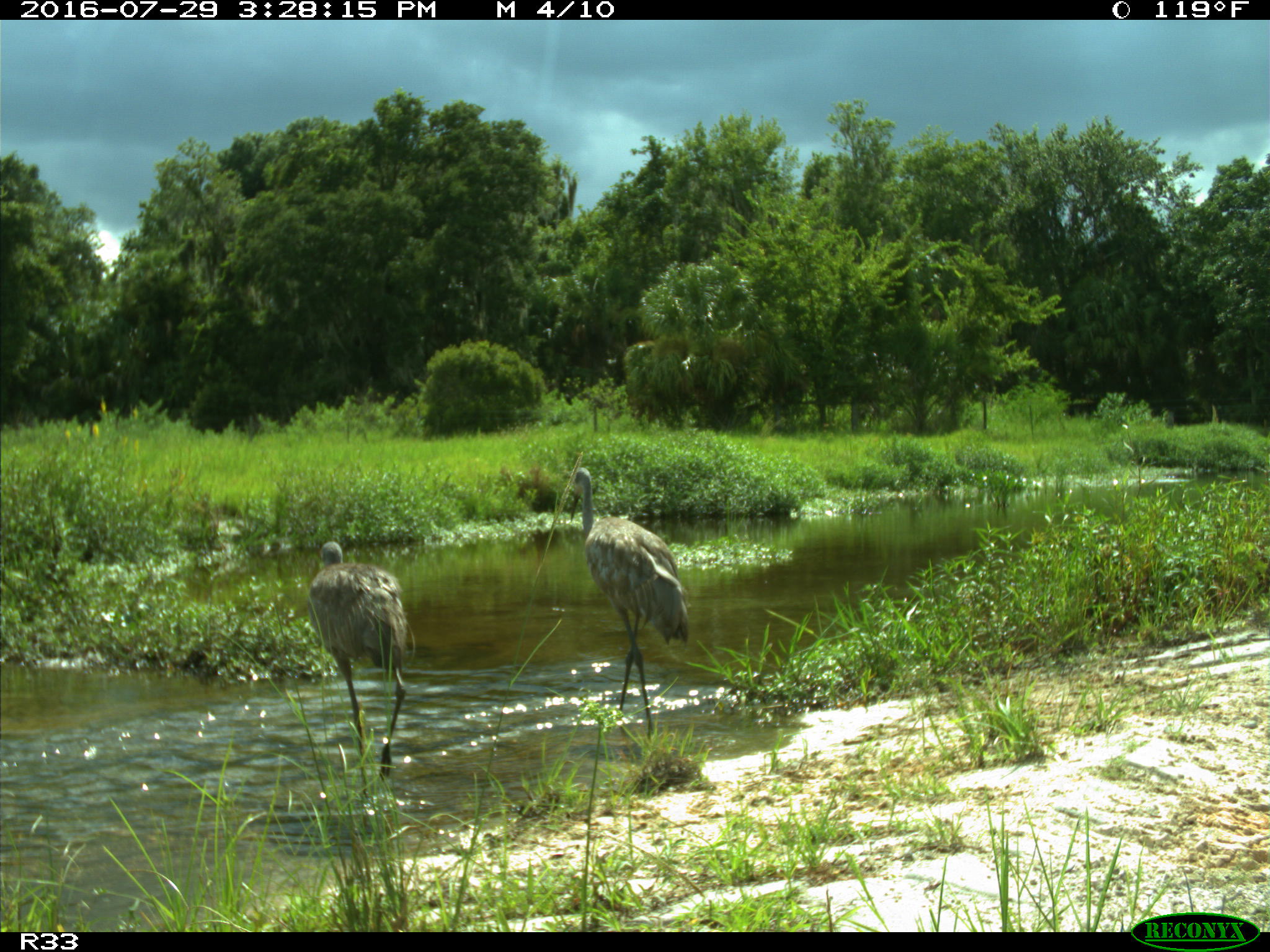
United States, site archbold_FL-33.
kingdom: Animalia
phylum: Chordata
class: Aves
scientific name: Aves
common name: birds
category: unidentified bird